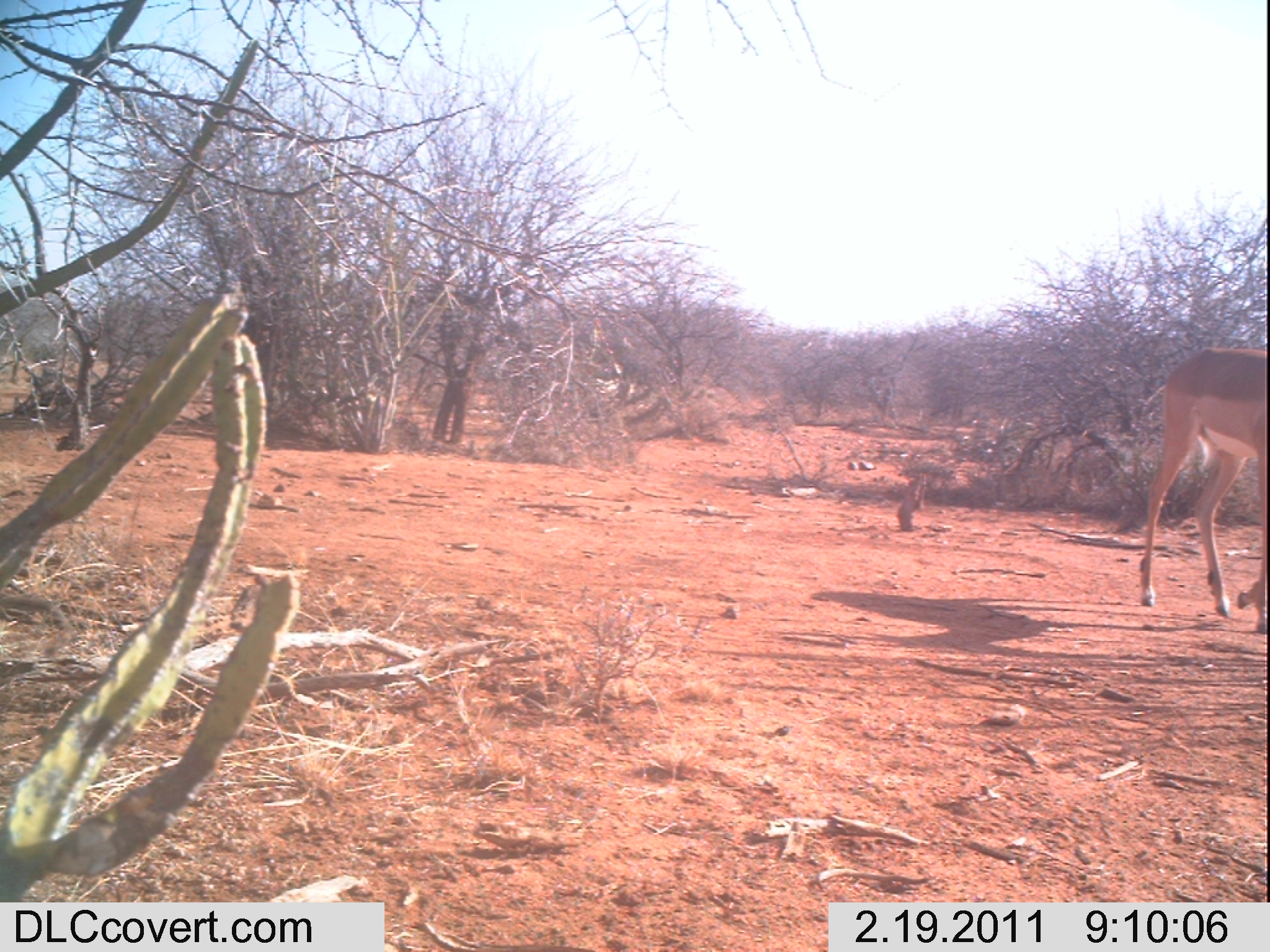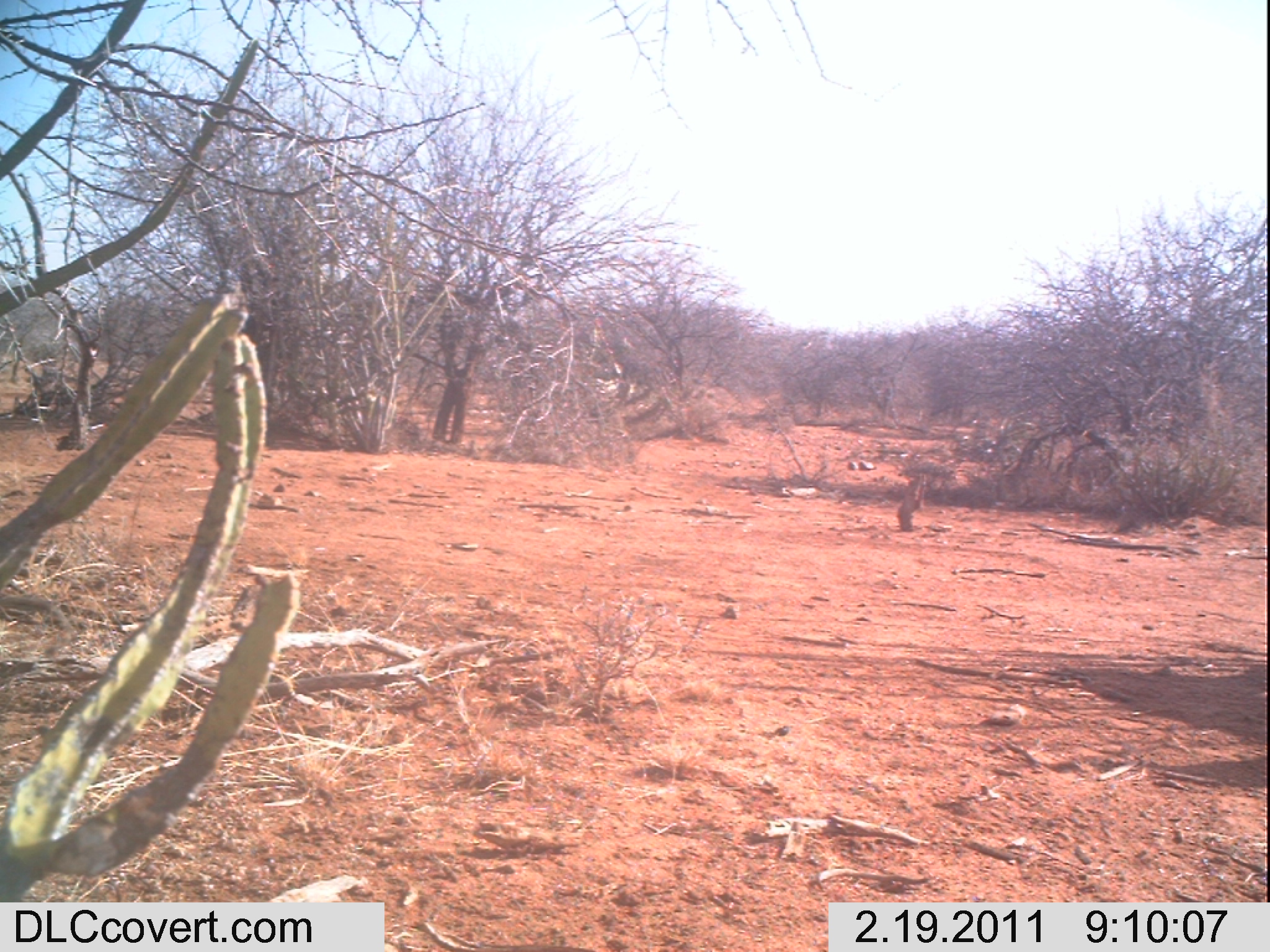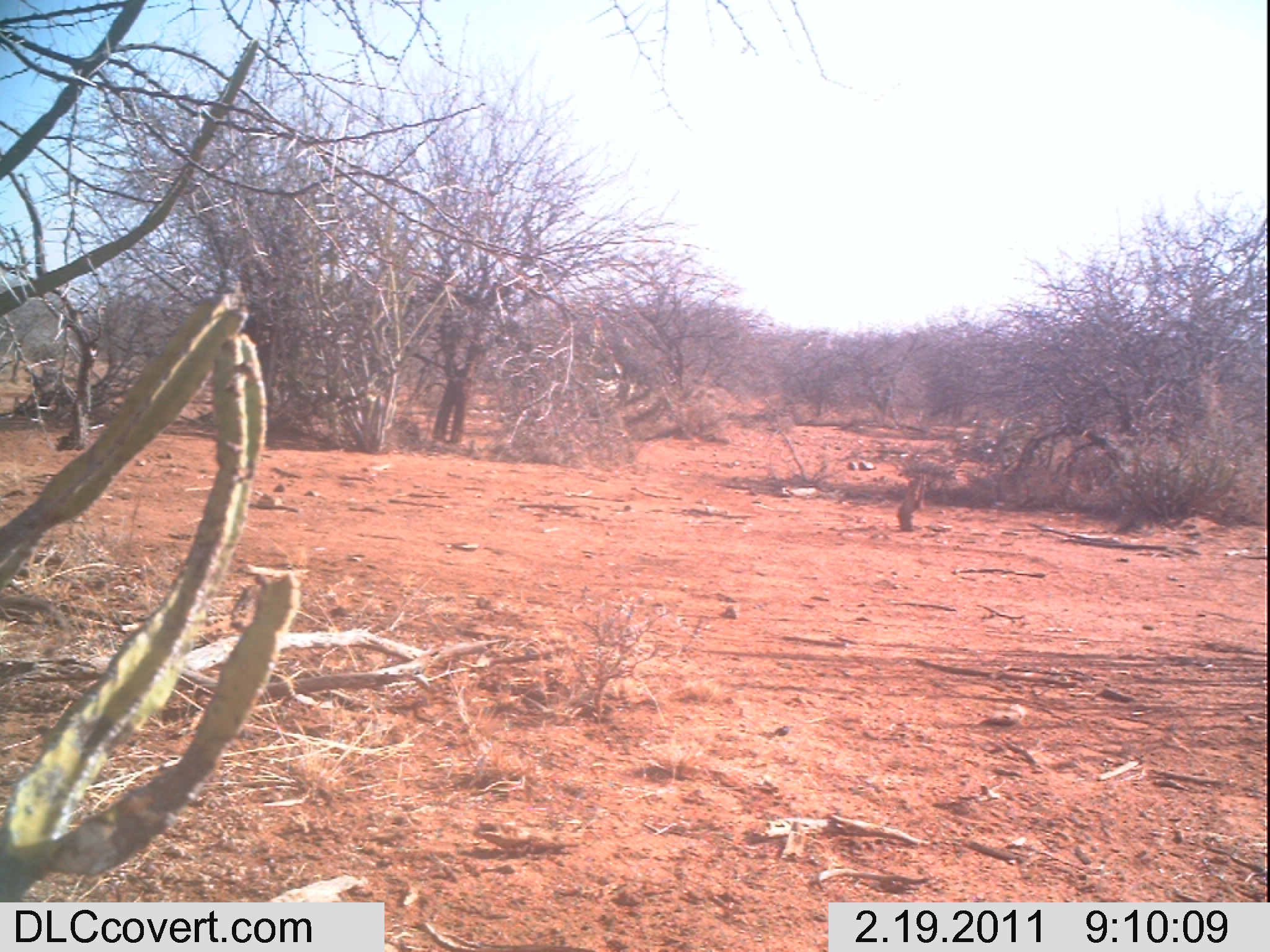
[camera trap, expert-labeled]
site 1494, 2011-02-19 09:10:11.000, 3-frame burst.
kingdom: Animalia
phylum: Chordata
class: Mammalia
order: Perissodactyla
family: Equidae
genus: Equus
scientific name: Equus quagga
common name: plains zebra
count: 1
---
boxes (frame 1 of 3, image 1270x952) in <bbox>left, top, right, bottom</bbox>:
equus quagga: <bbox>1136, 344, 1267, 634</bbox>